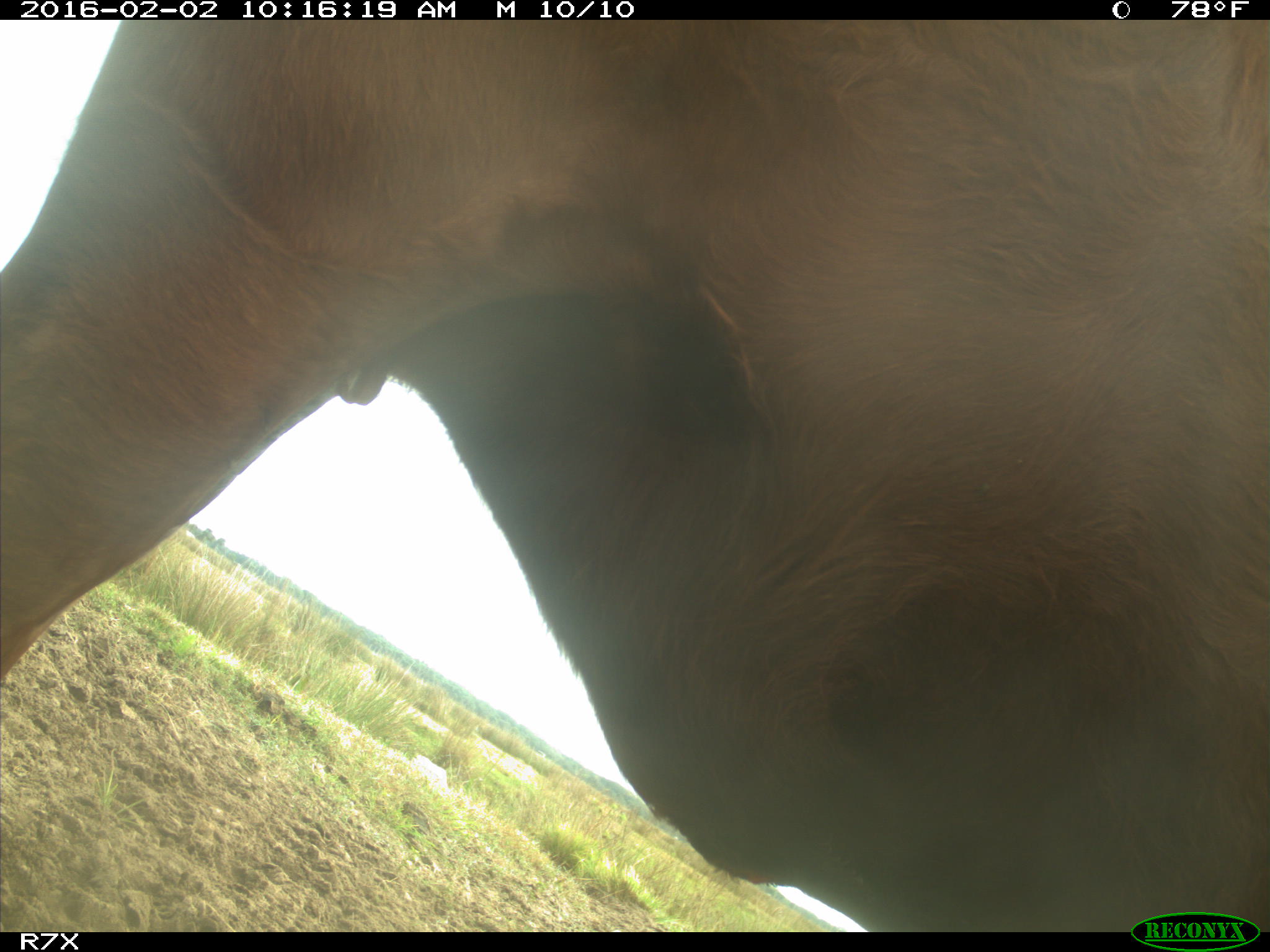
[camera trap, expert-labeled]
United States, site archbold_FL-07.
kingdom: Animalia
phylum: Chordata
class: Mammalia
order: Artiodactyla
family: Bovidae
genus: Bos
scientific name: Bos taurus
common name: domestic cow